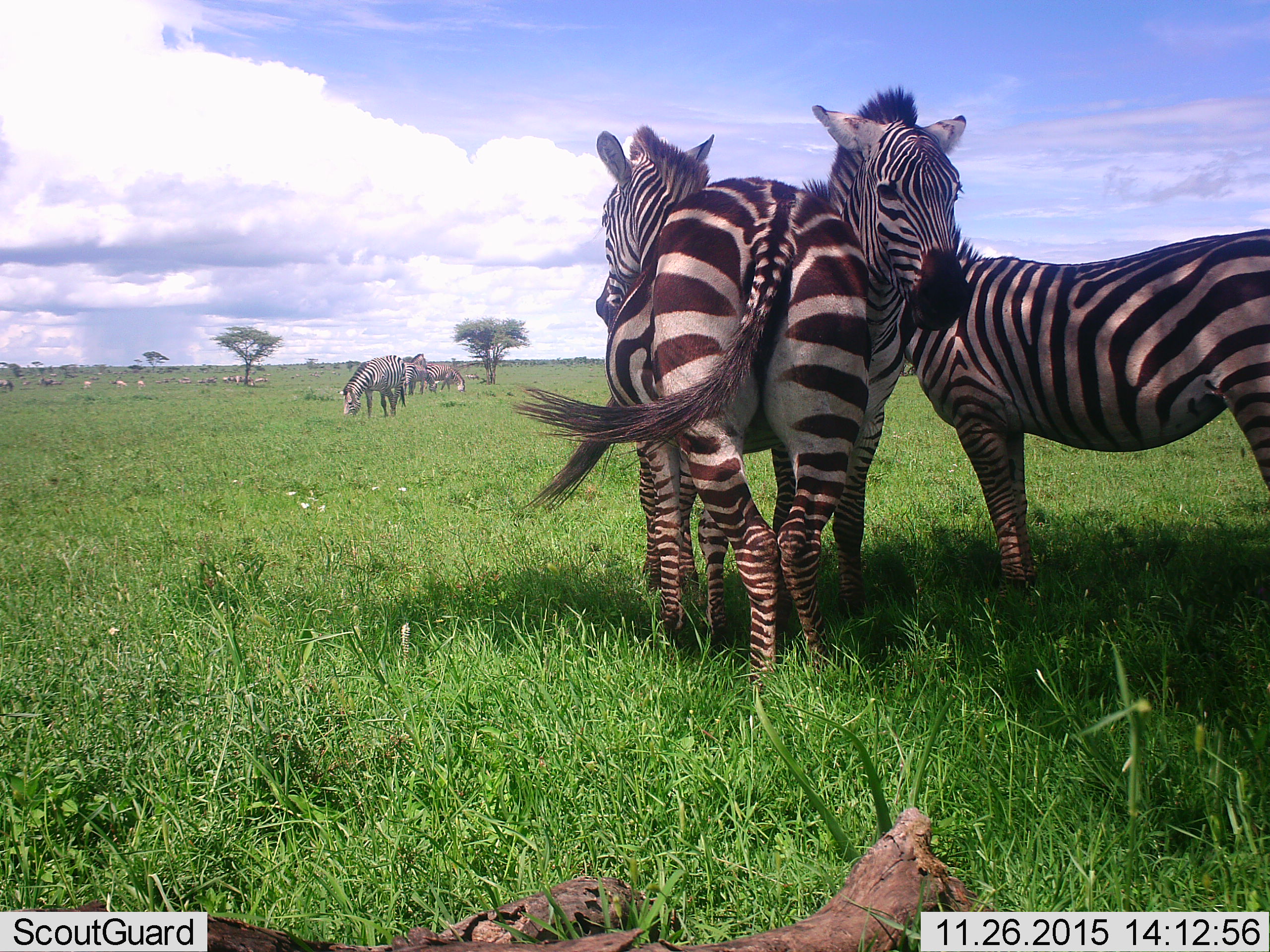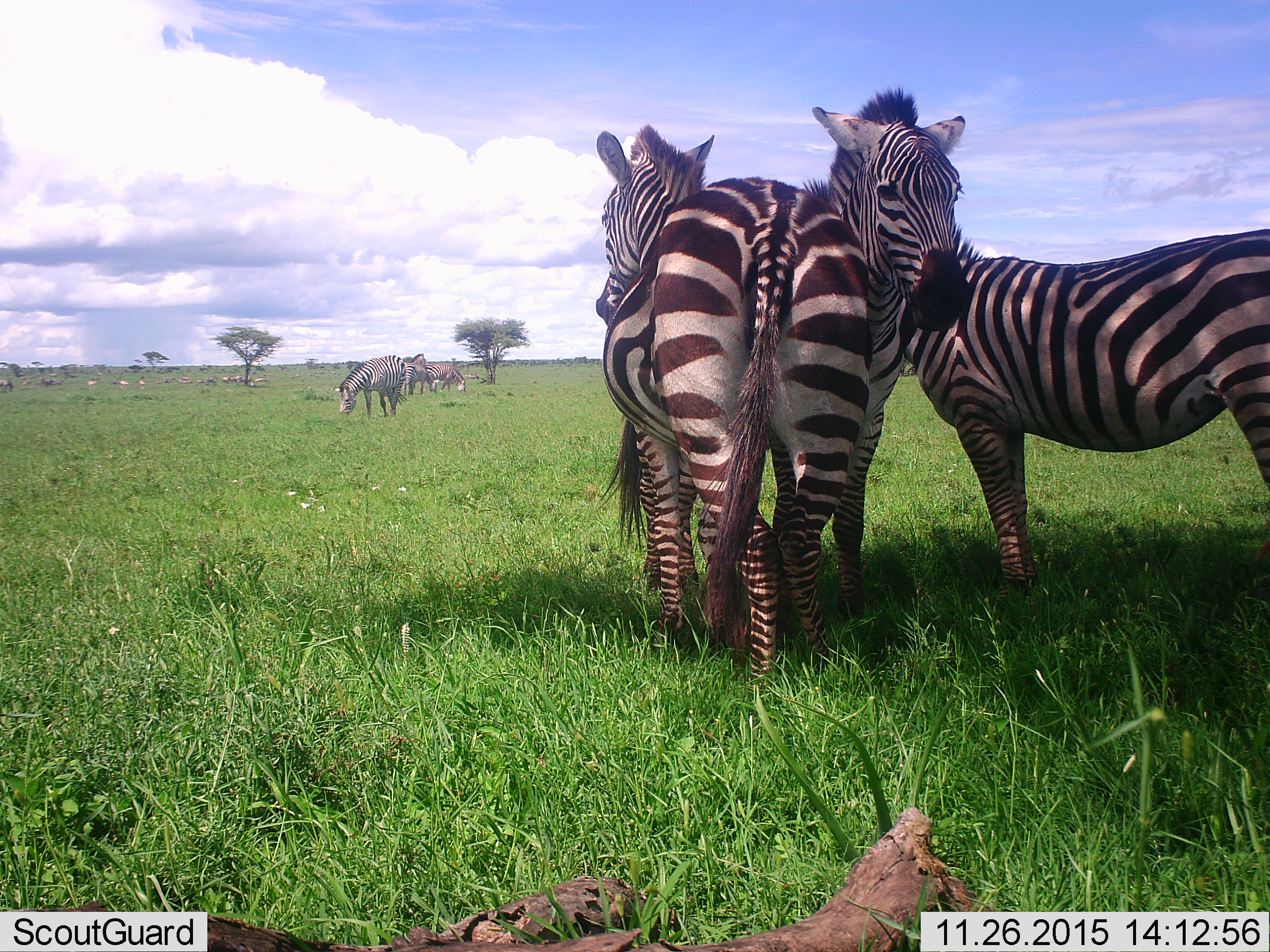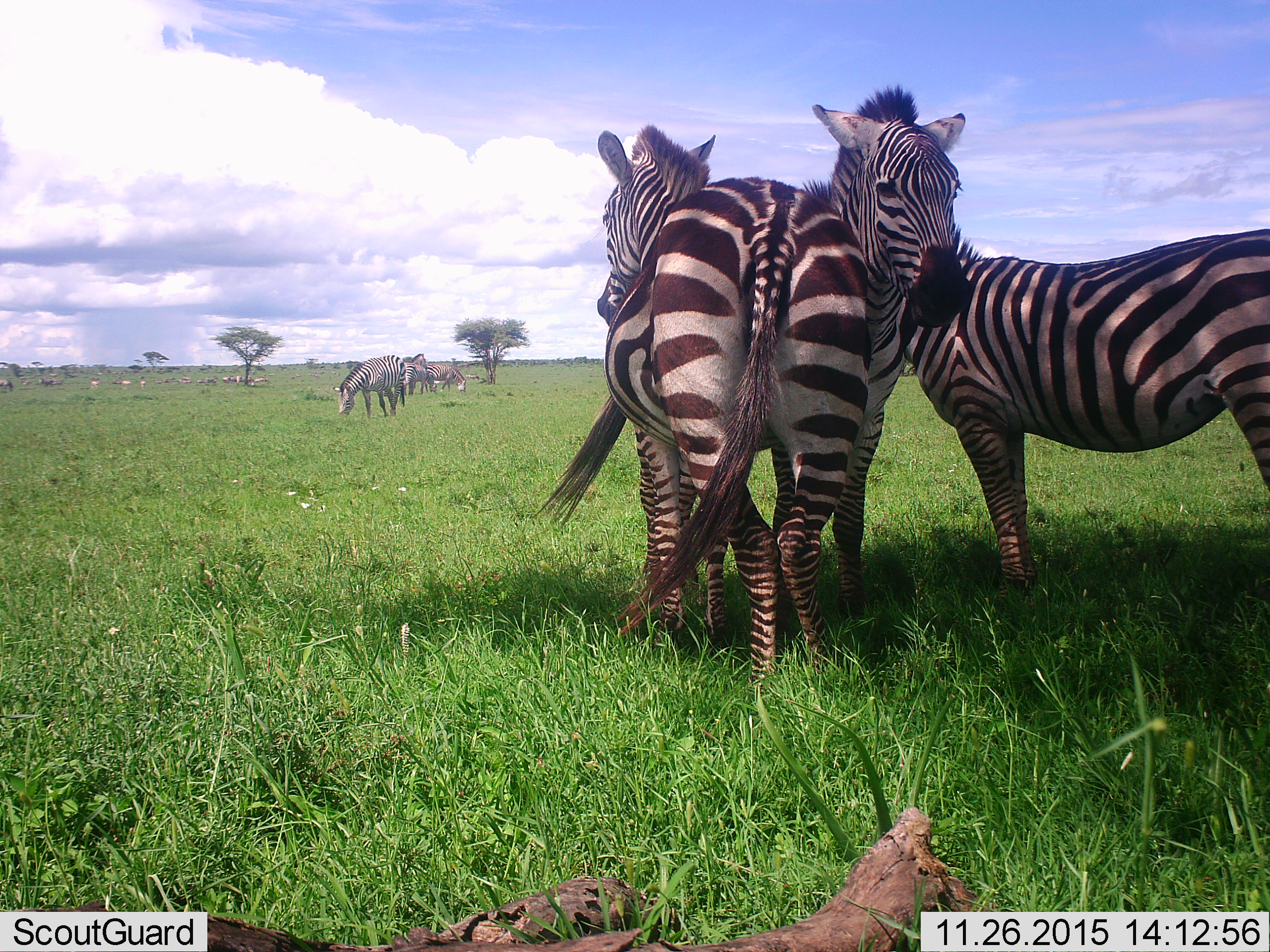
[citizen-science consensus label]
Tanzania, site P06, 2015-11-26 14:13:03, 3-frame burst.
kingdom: Animalia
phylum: Chordata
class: Mammalia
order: Perissodactyla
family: Equidae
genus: Equus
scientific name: Equus quagga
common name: plains zebra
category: zebra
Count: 11-50.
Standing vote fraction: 90%.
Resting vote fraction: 0%.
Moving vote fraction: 20%.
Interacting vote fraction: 20%.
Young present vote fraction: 0%.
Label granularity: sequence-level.